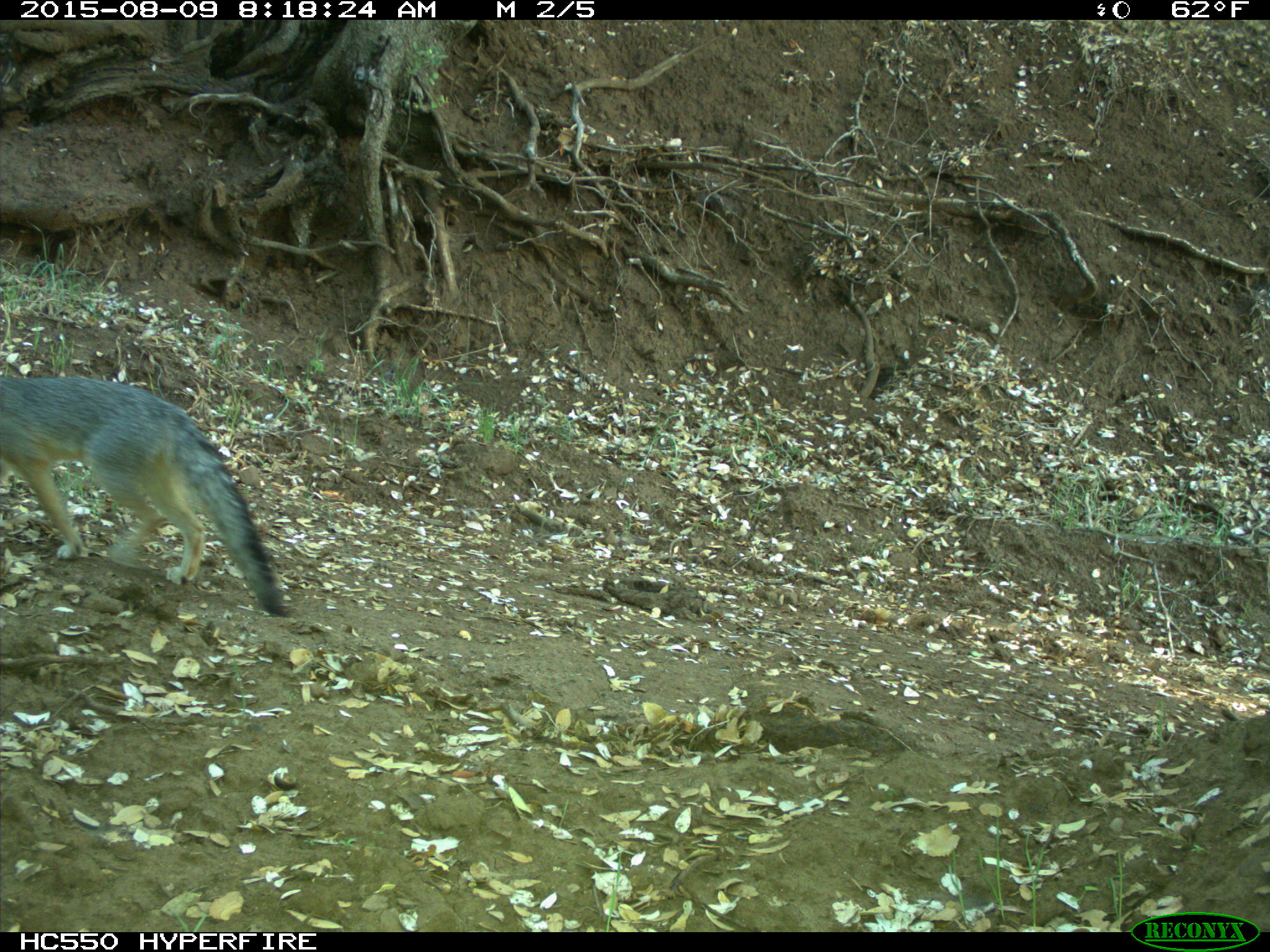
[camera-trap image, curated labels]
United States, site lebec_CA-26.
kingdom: Animalia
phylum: Chordata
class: Mammalia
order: Carnivora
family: Canidae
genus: Urocyon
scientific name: Urocyon cinereoargenteus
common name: gray fox